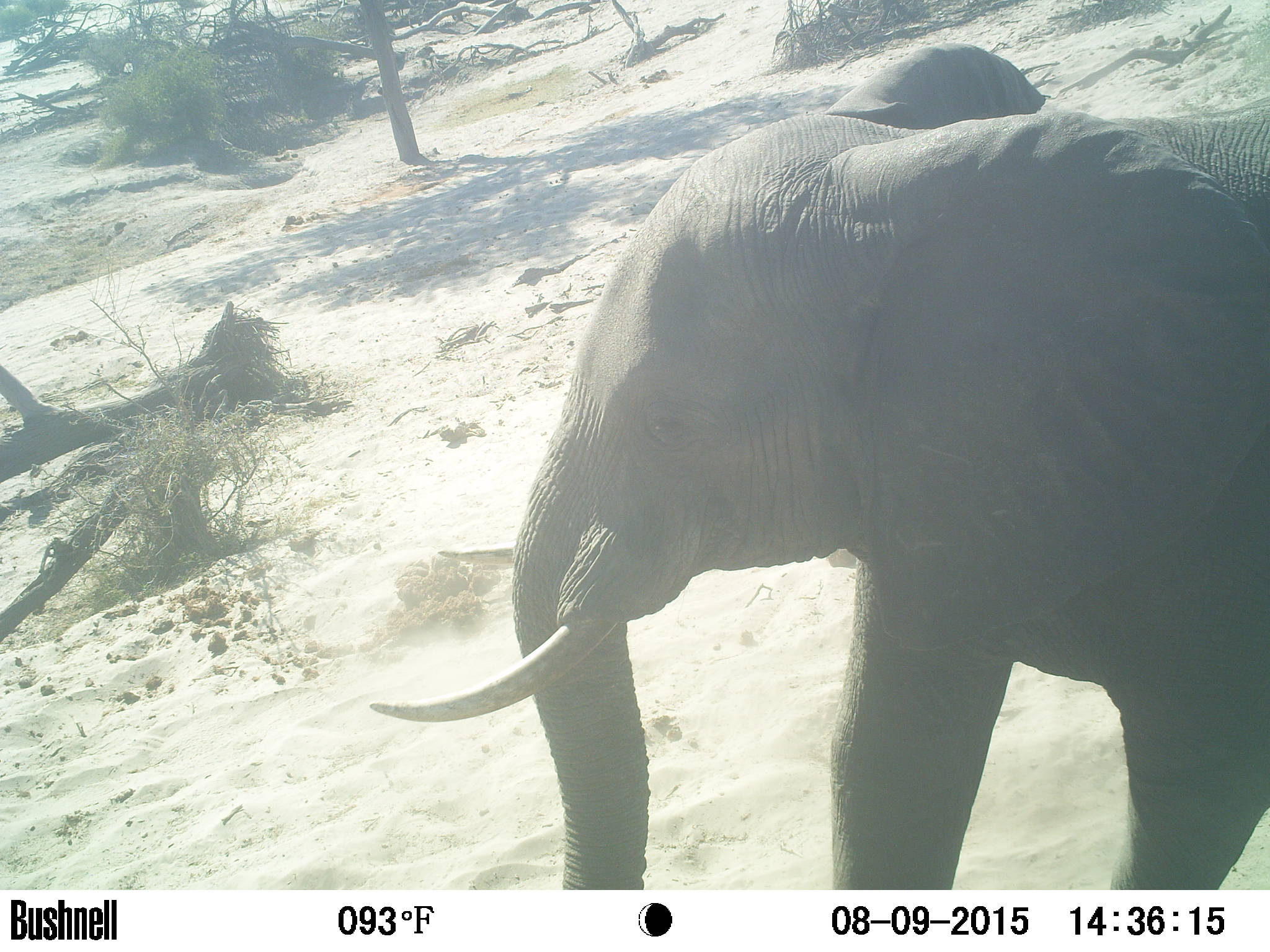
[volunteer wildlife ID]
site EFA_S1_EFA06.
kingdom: Animalia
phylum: Chordata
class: Mammalia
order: Proboscidea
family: Elephantidae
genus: Loxodonta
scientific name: Loxodonta africana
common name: african bush elephant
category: elephant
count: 1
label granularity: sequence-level